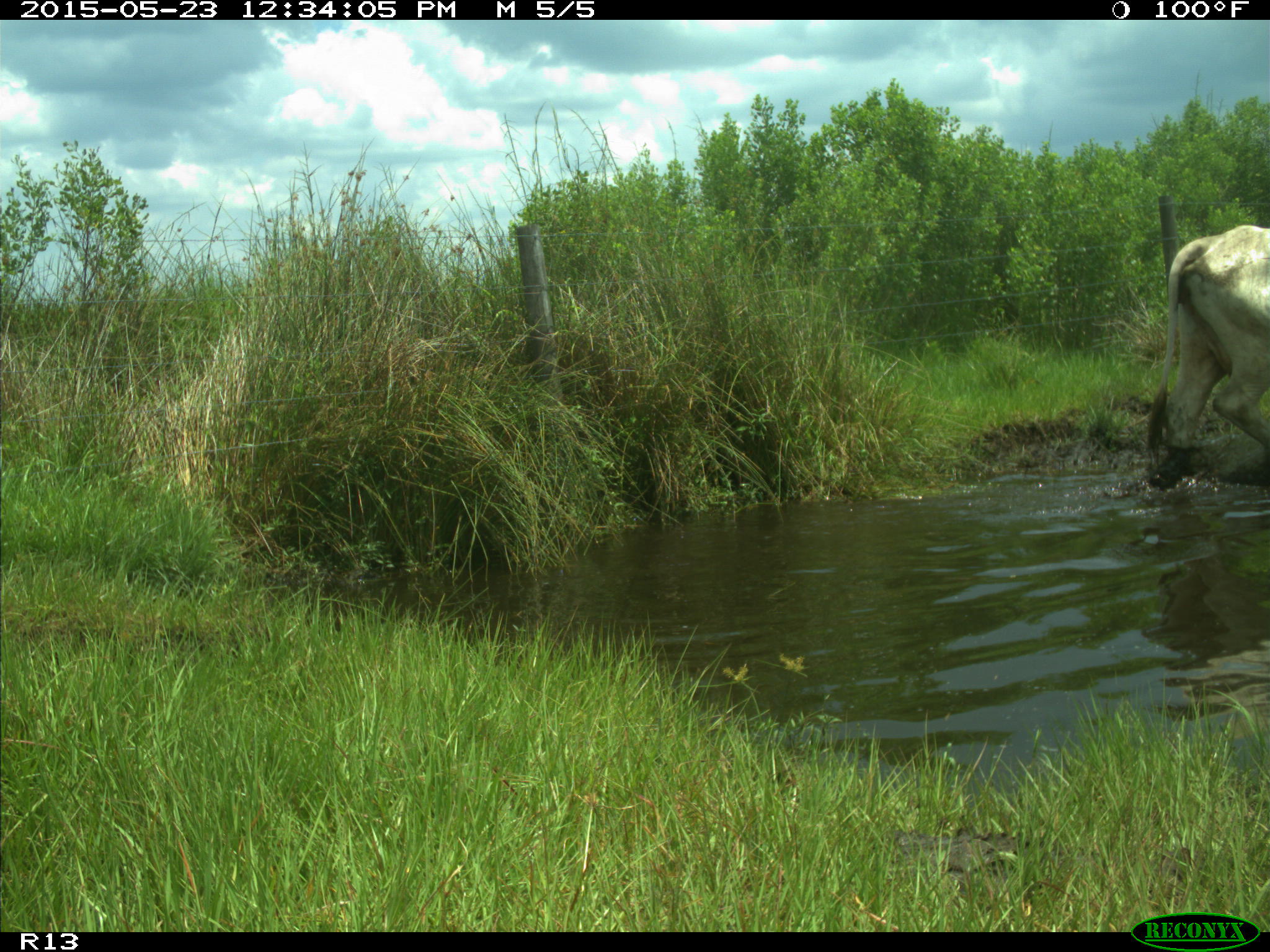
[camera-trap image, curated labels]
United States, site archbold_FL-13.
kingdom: Animalia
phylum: Chordata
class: Mammalia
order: Artiodactyla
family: Bovidae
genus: Bos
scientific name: Bos taurus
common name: domestic cow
Bos taurus (domestic cow).